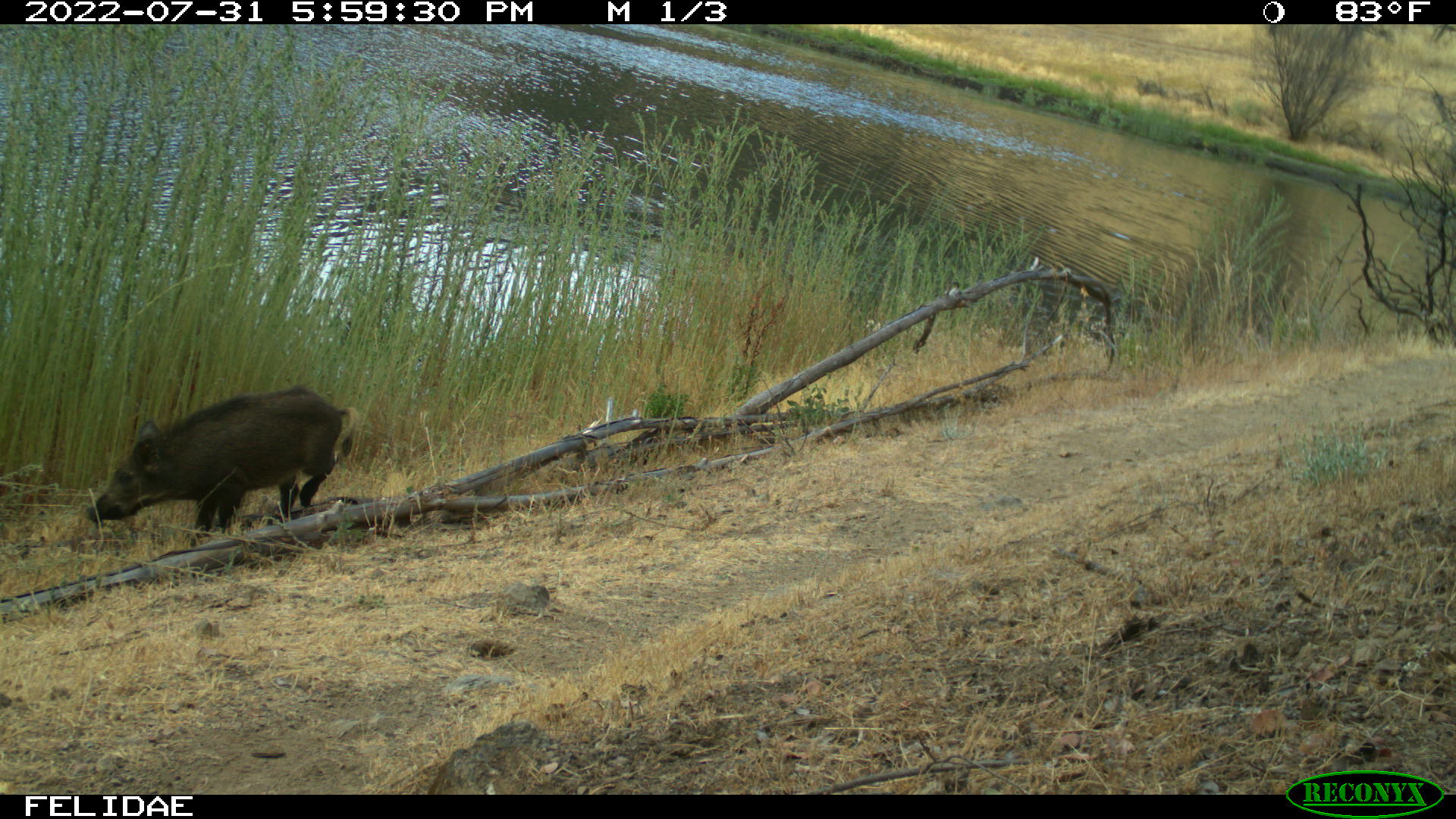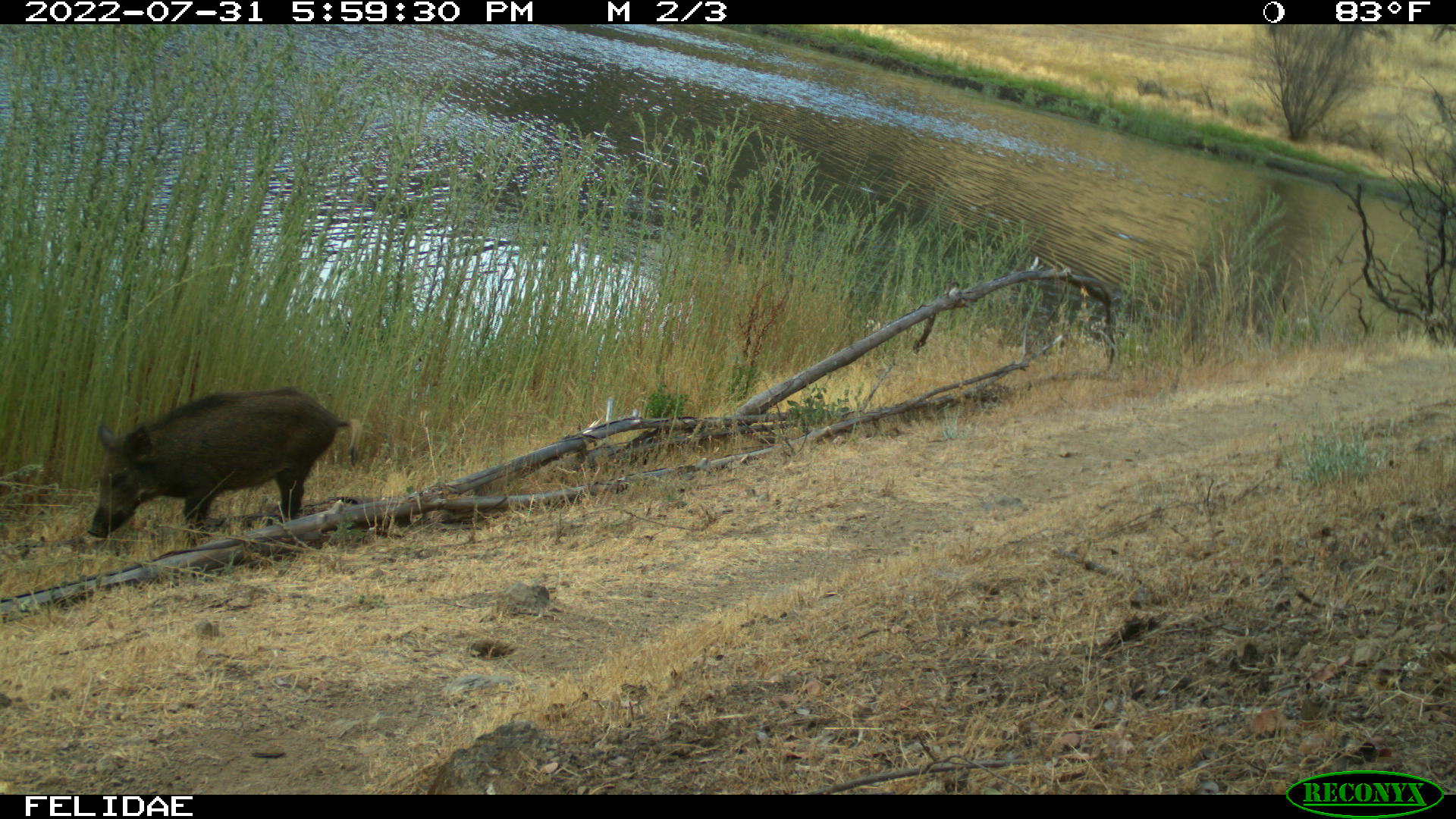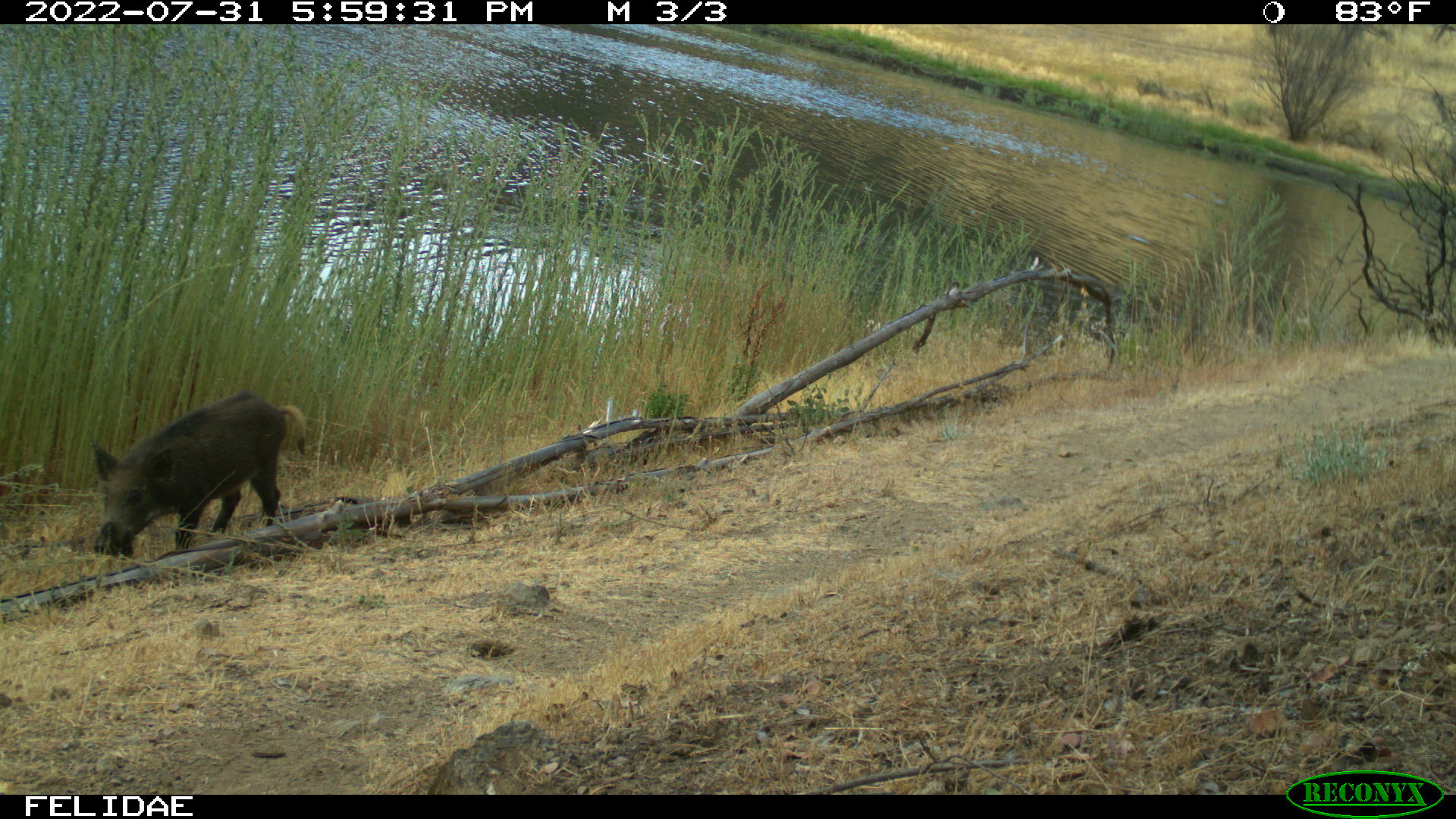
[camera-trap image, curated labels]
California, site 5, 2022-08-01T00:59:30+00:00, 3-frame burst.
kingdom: Animalia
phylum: Chordata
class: Mammalia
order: Artiodactyla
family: Suidae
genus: Sus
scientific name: Sus scrofa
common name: wild boar